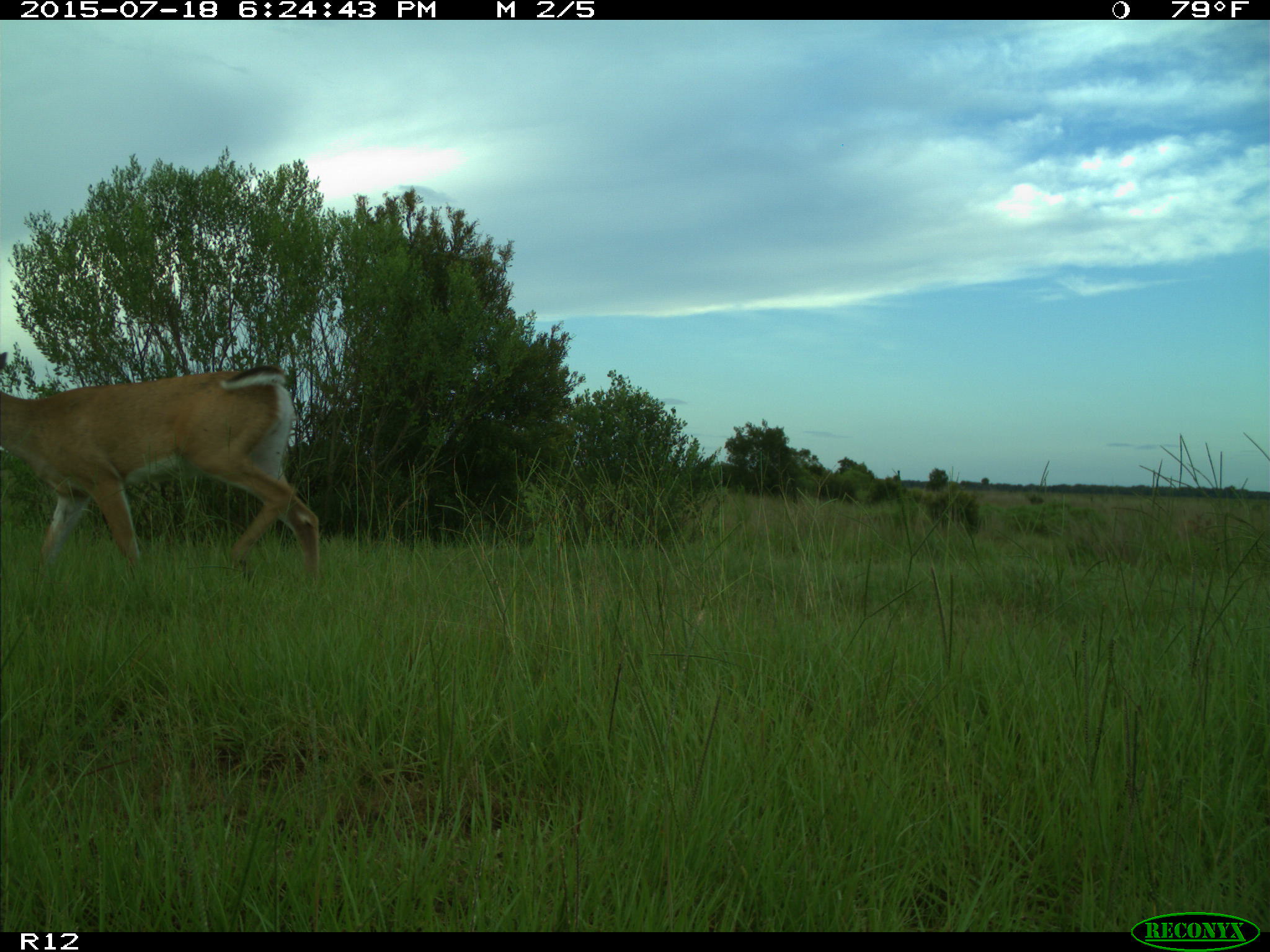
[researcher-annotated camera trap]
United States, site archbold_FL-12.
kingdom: Animalia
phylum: Chordata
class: Mammalia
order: Artiodactyla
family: Cervidae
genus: Odocoileus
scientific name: Odocoileus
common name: deer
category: unidentified deer